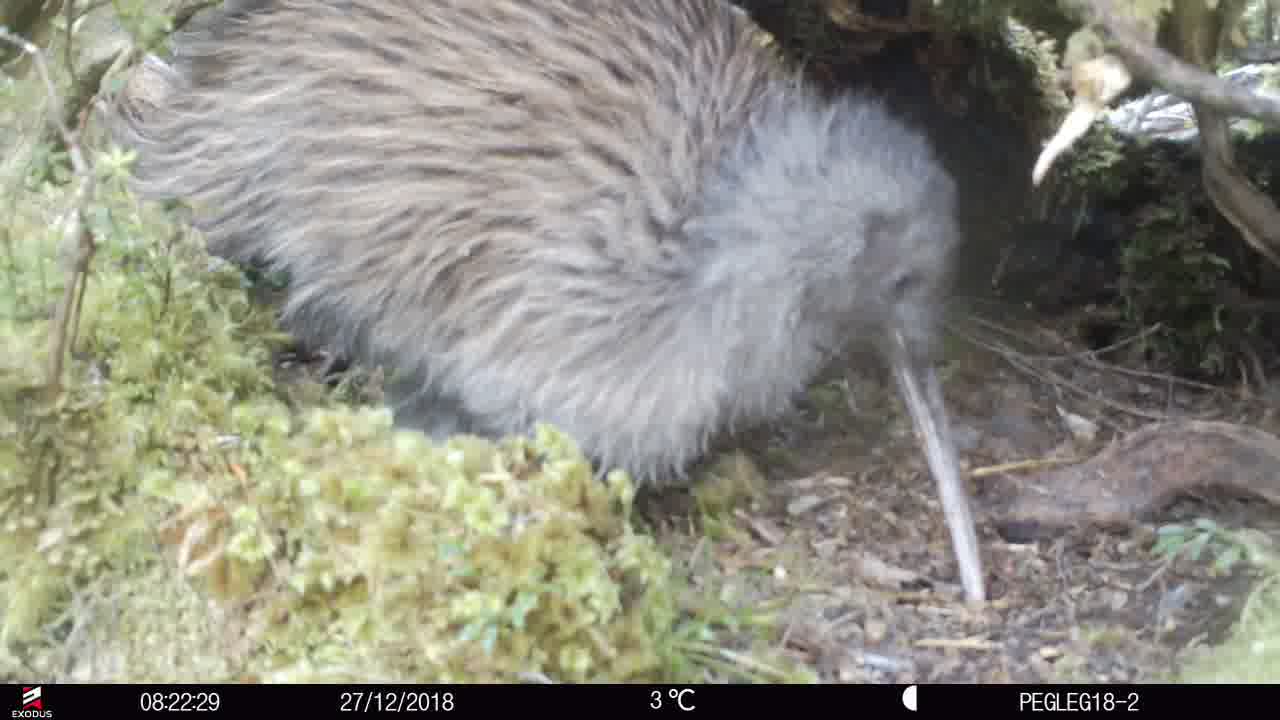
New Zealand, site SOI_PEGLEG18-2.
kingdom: Animalia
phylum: Chordata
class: Aves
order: Apterygiformes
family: Apterygidae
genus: Apteryx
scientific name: Apteryx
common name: kiwi